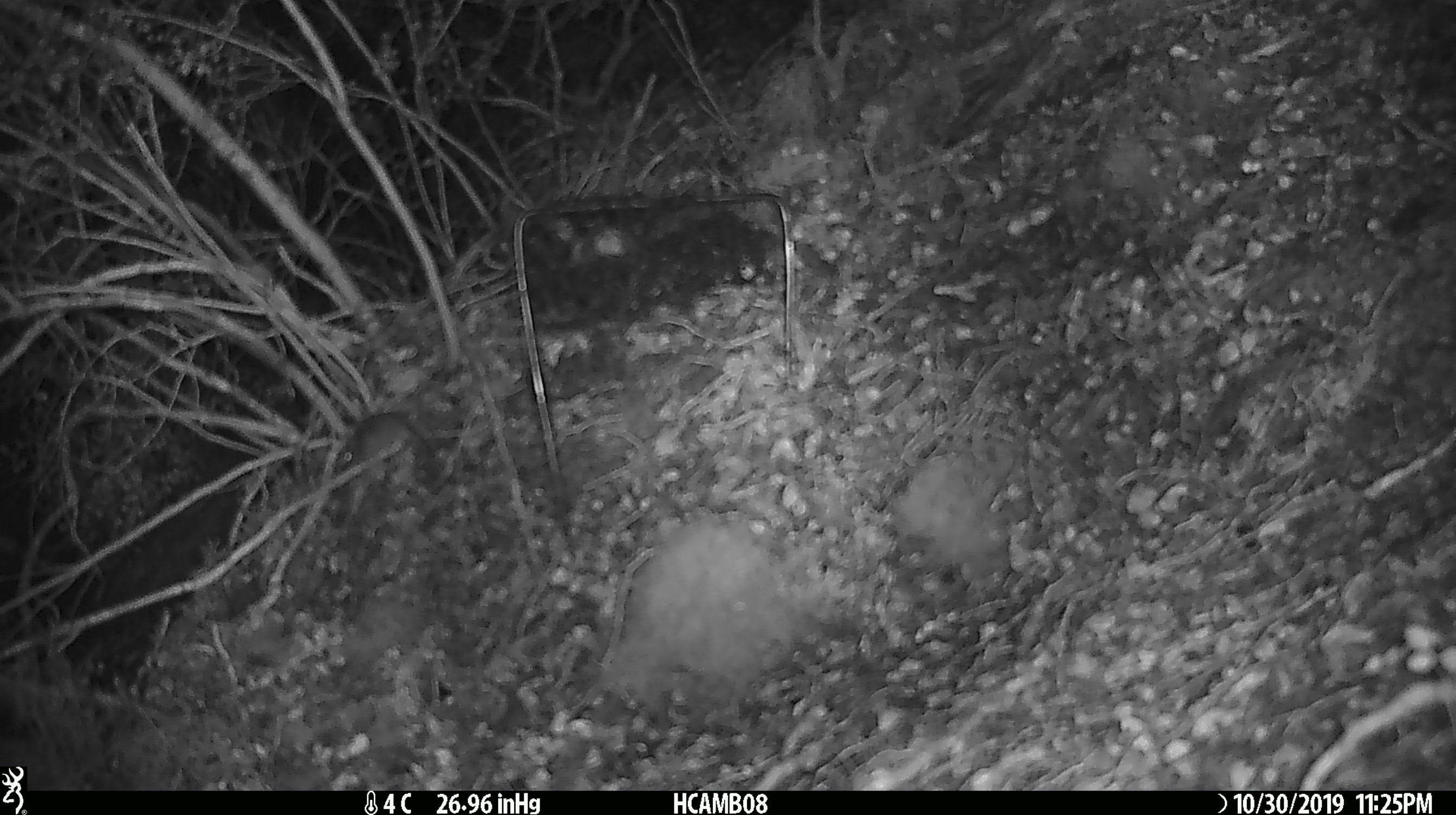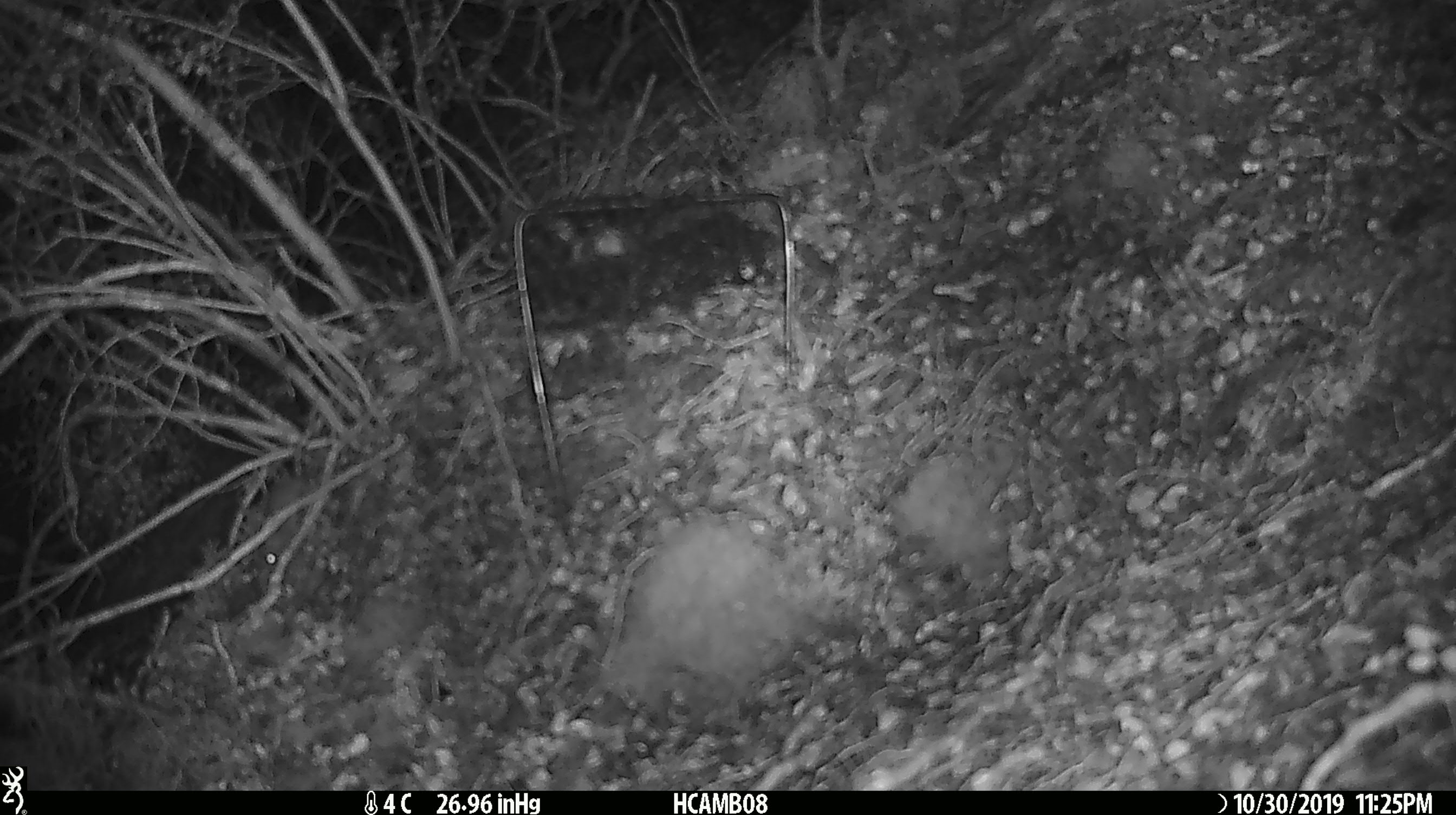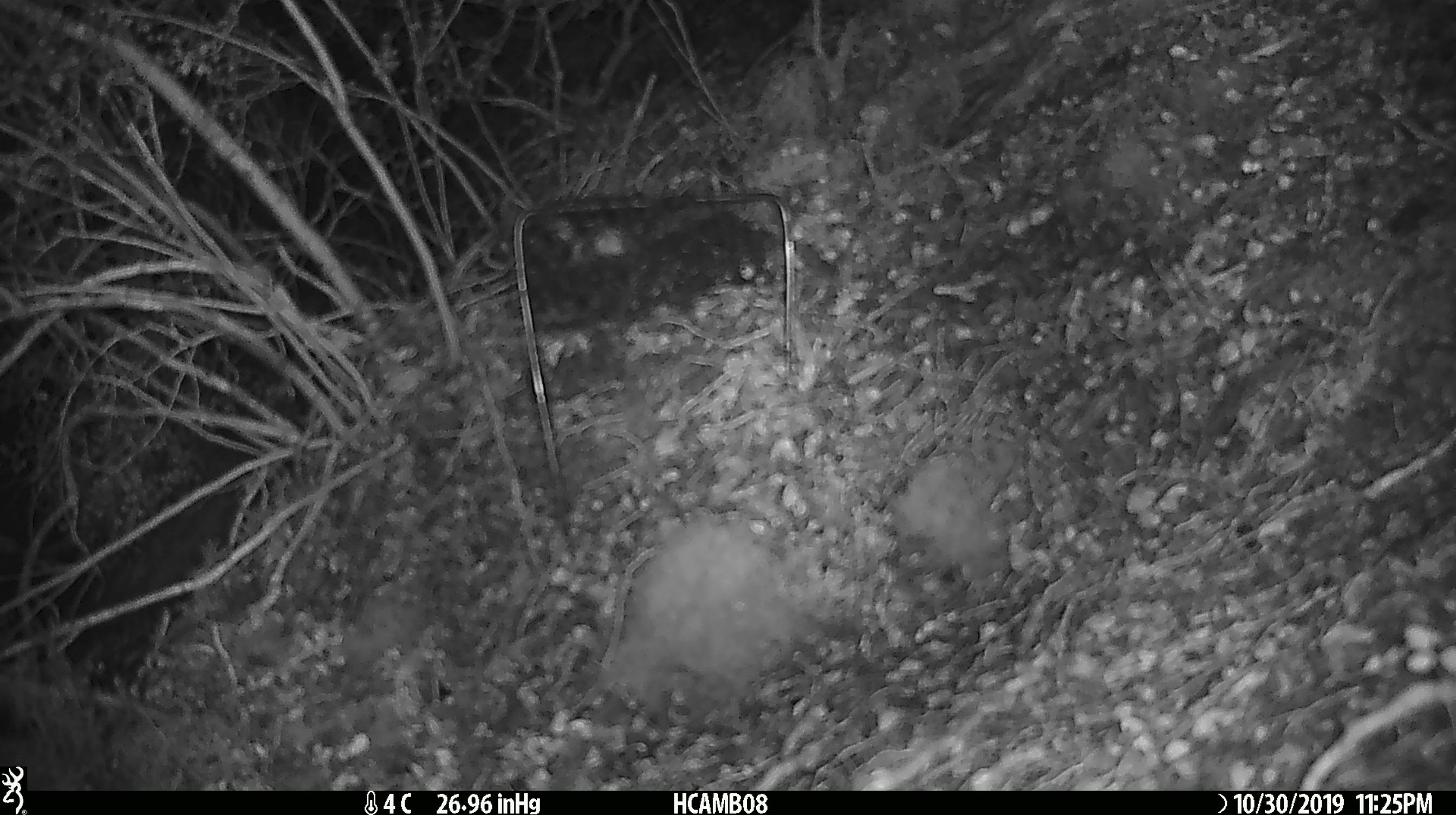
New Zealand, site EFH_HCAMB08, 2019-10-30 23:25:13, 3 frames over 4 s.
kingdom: Animalia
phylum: Chordata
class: Mammalia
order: Rodentia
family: Muridae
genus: Mus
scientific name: Mus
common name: mouse